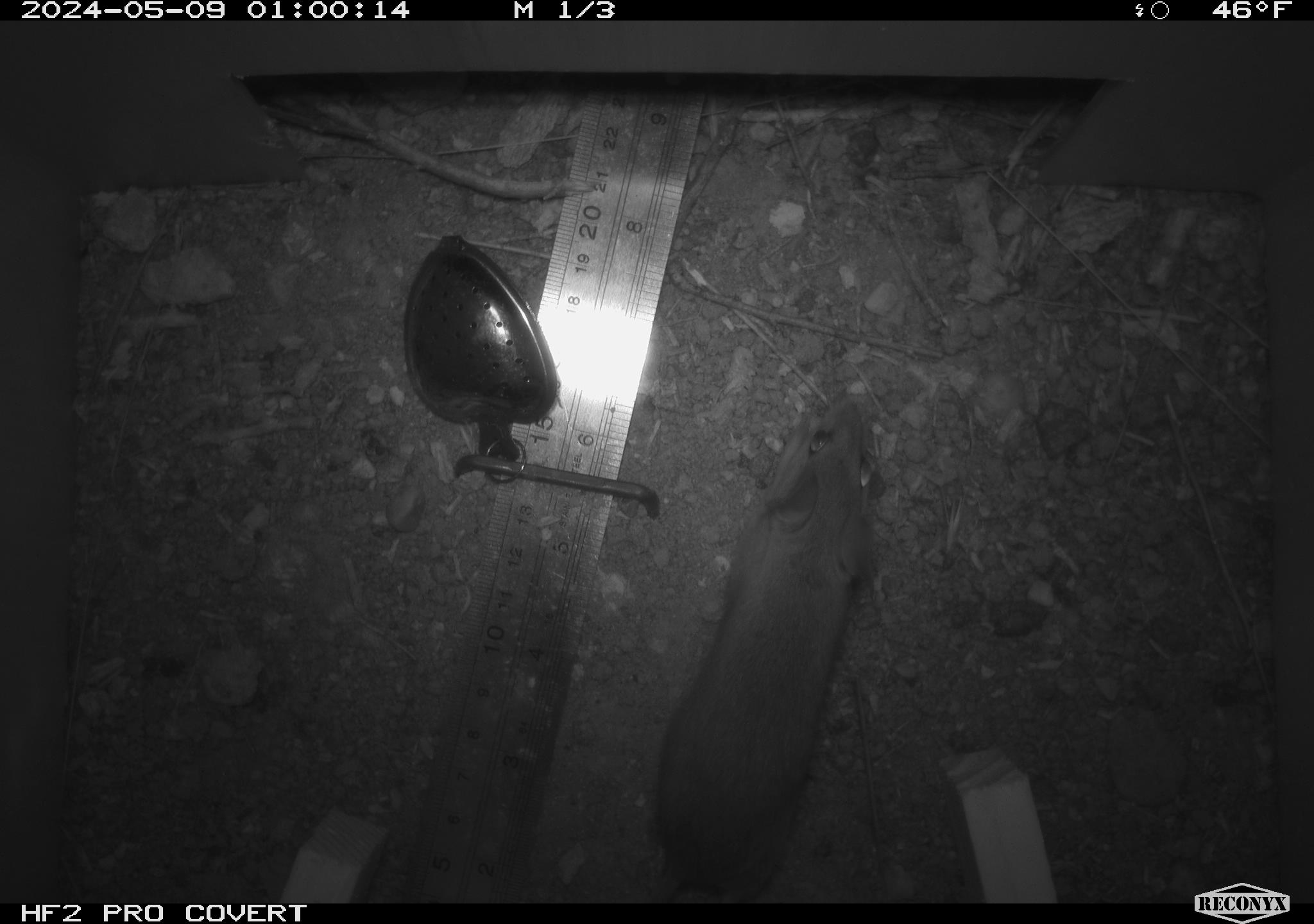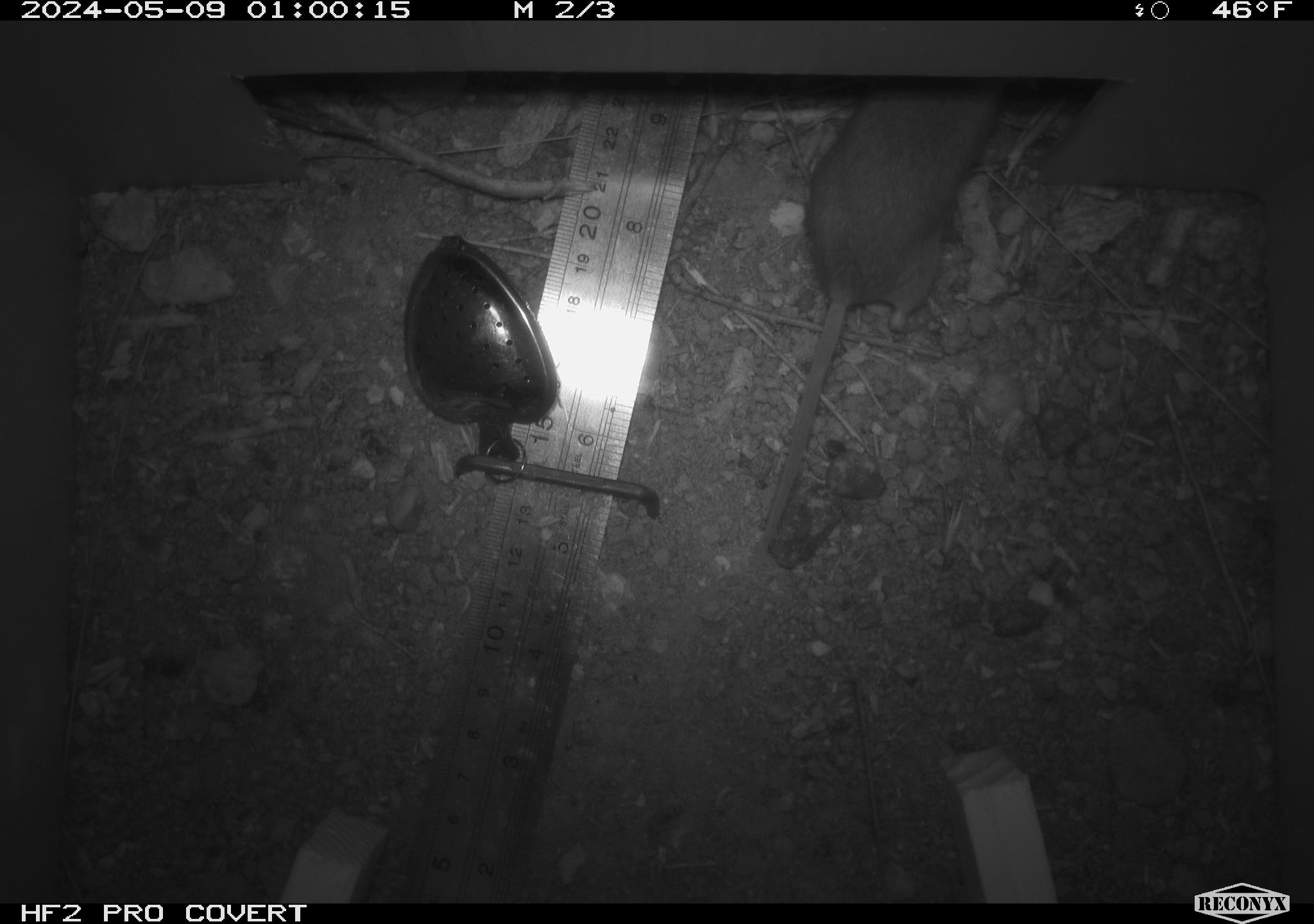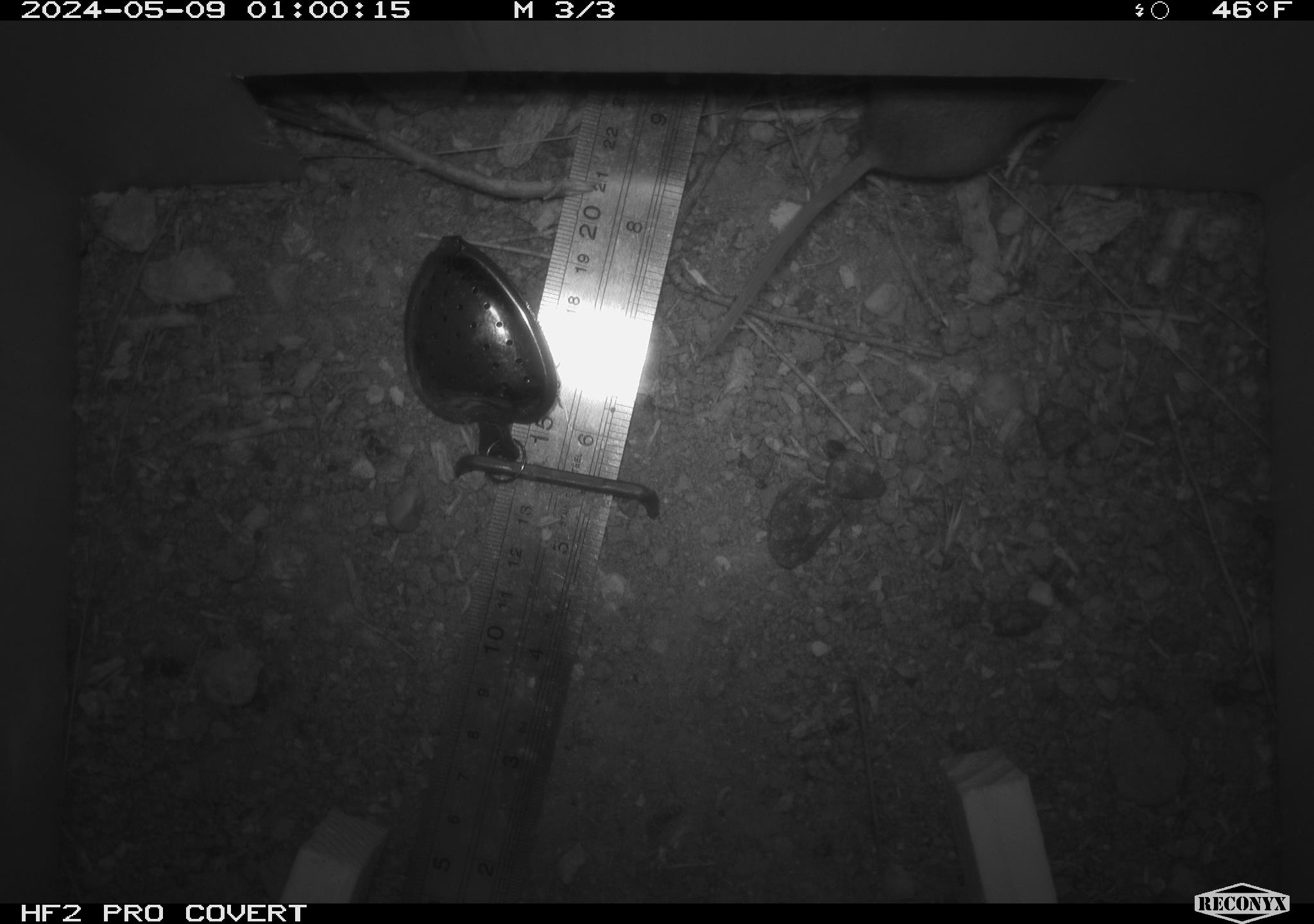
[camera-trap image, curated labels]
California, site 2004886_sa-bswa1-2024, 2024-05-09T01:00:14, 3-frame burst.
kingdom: Animalia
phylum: Chordata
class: Mammalia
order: Rodentia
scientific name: Rodentia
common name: mouse species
Mouse species (Rodentia).